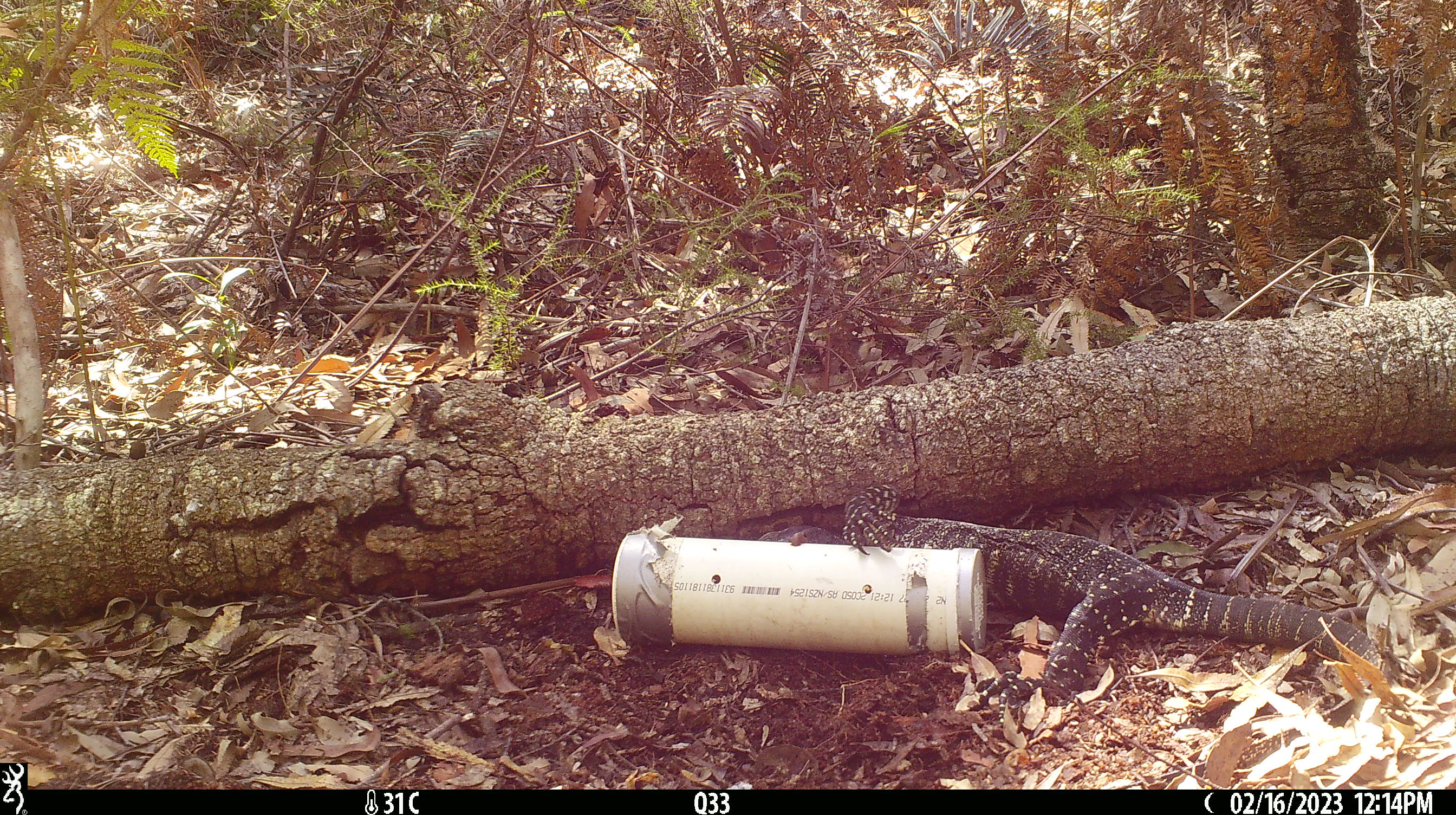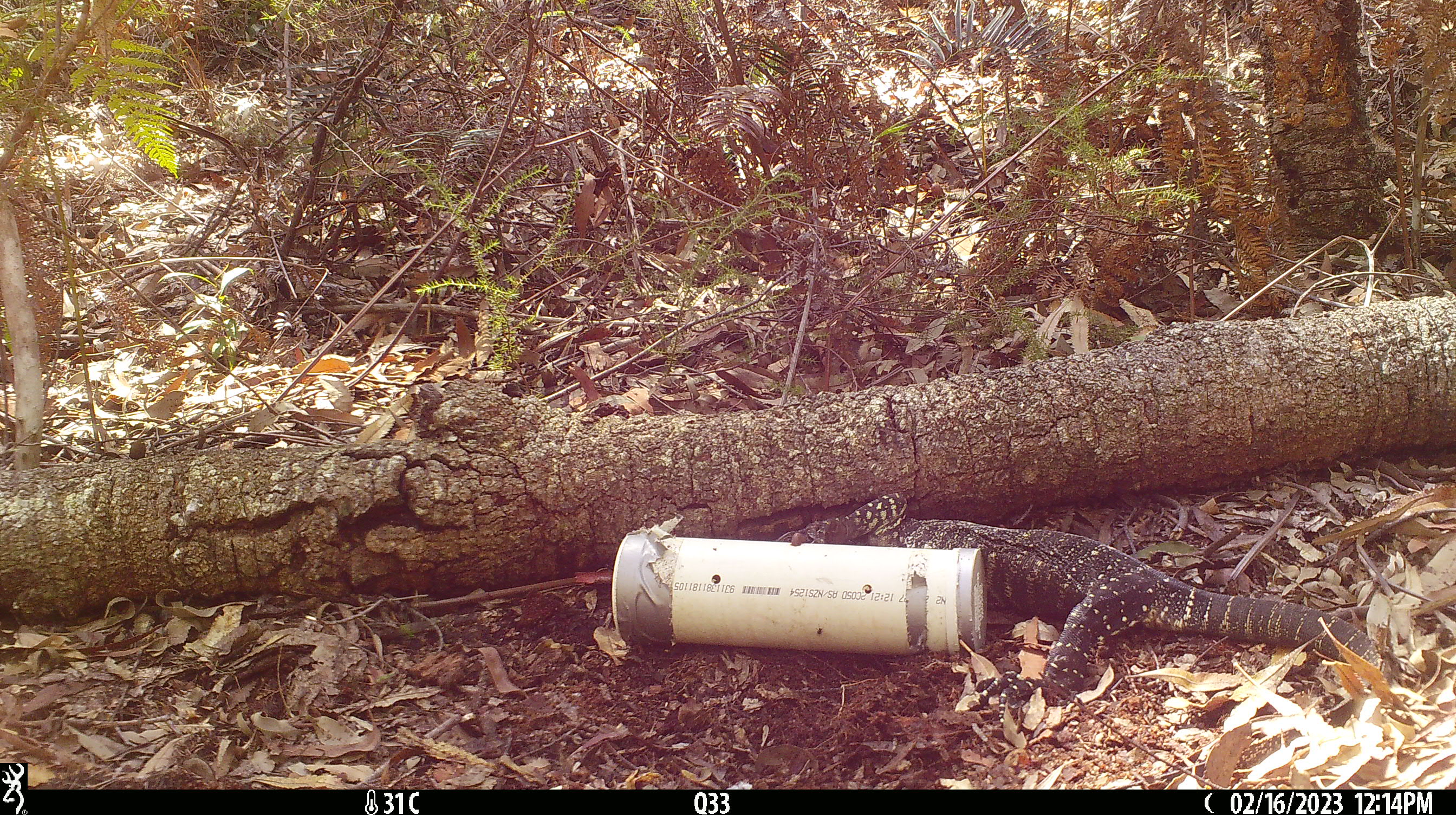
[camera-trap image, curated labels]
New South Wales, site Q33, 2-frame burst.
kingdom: Animalia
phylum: Chordata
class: Reptilia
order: Squamata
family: Varanidae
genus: Varanus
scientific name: Varanus varius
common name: lace monitor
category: goanna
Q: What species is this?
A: Goanna (lace monitor) (Varanus varius).